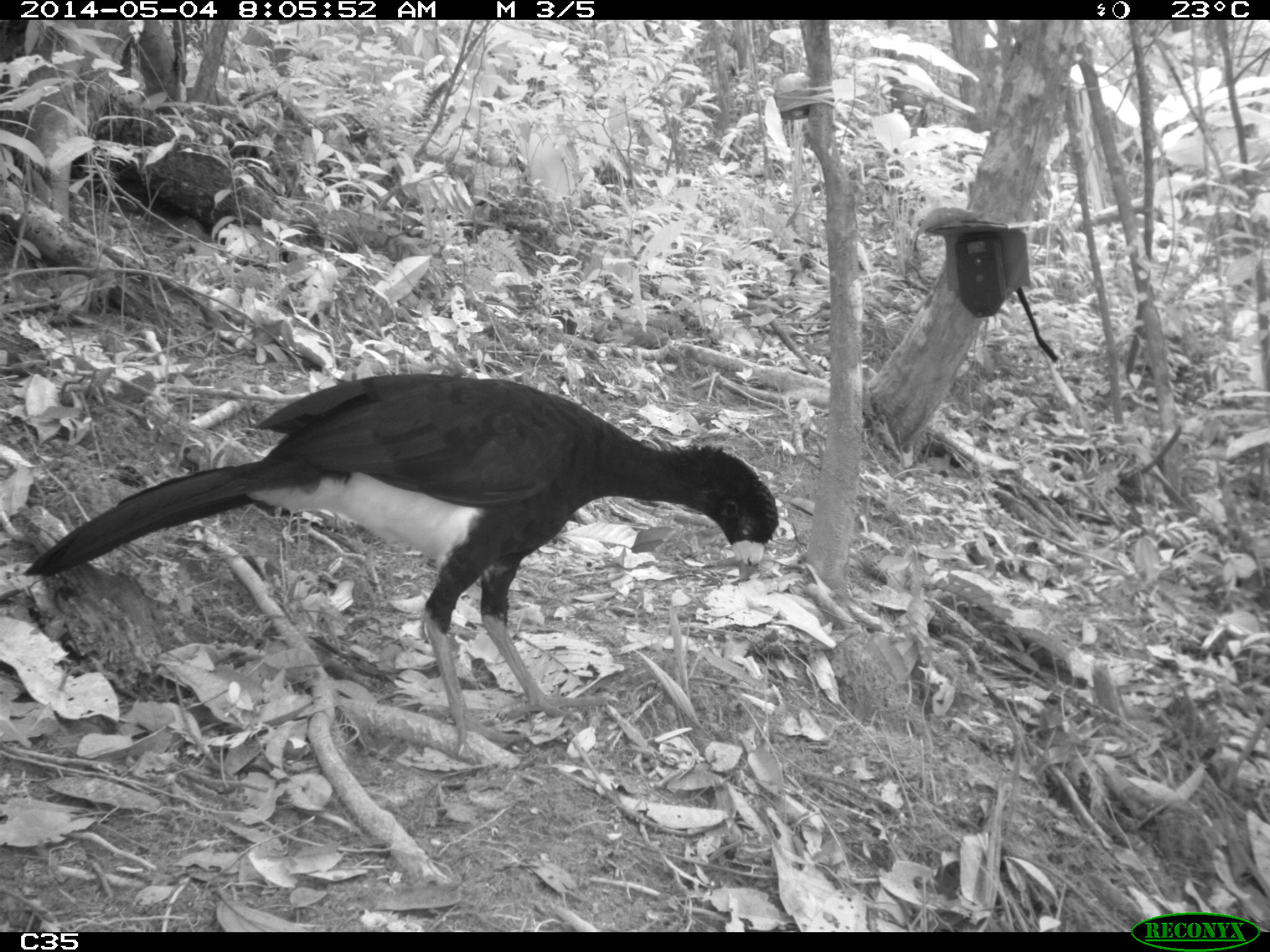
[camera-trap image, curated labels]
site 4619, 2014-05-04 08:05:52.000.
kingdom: Animalia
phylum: Chordata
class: Aves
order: Galliformes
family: Cracidae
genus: Crax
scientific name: Crax alector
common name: black curassow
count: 2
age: adult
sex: female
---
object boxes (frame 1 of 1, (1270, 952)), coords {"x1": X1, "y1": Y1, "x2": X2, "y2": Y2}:
crax alector: {"x1": 21, "y1": 372, "x2": 776, "y2": 755}